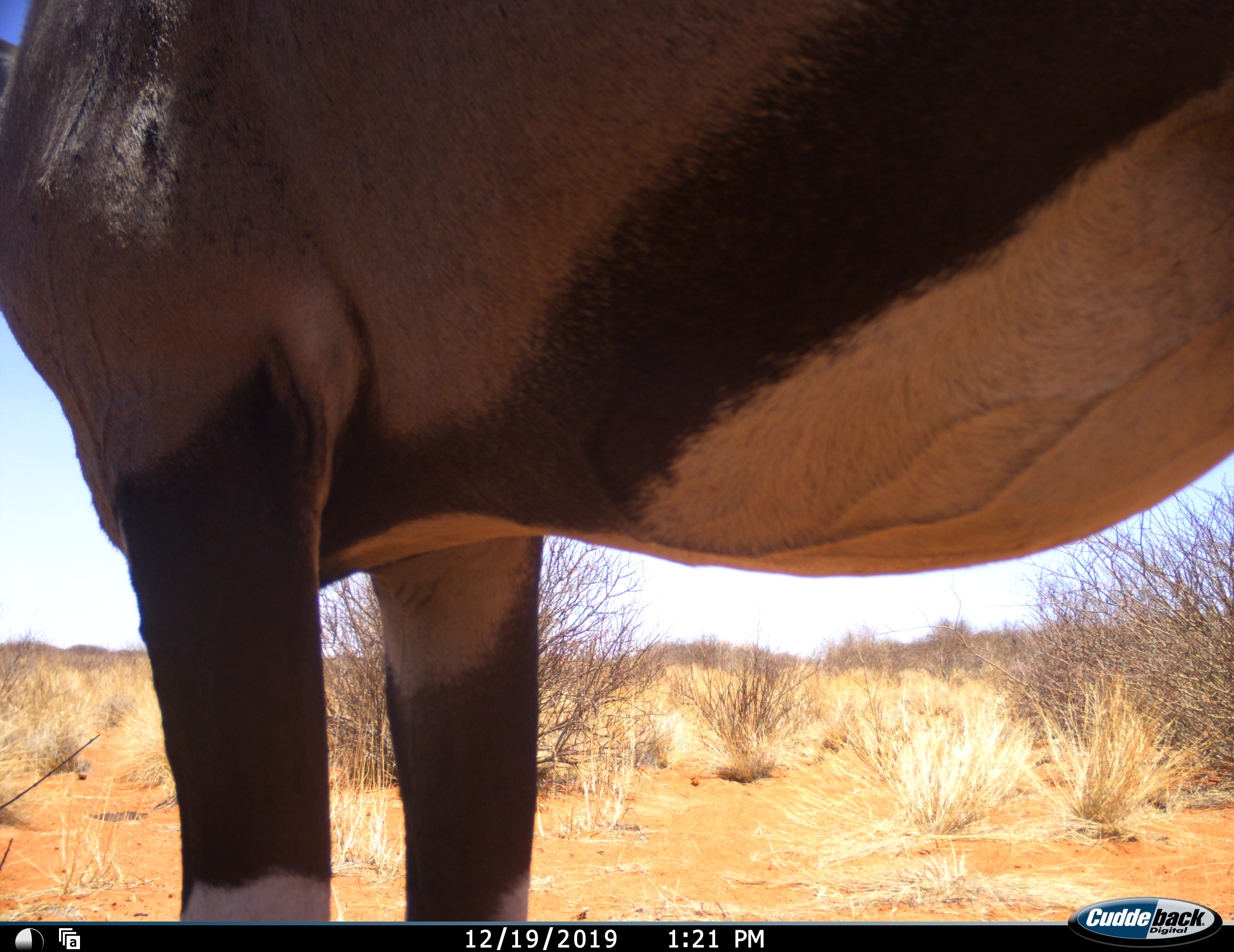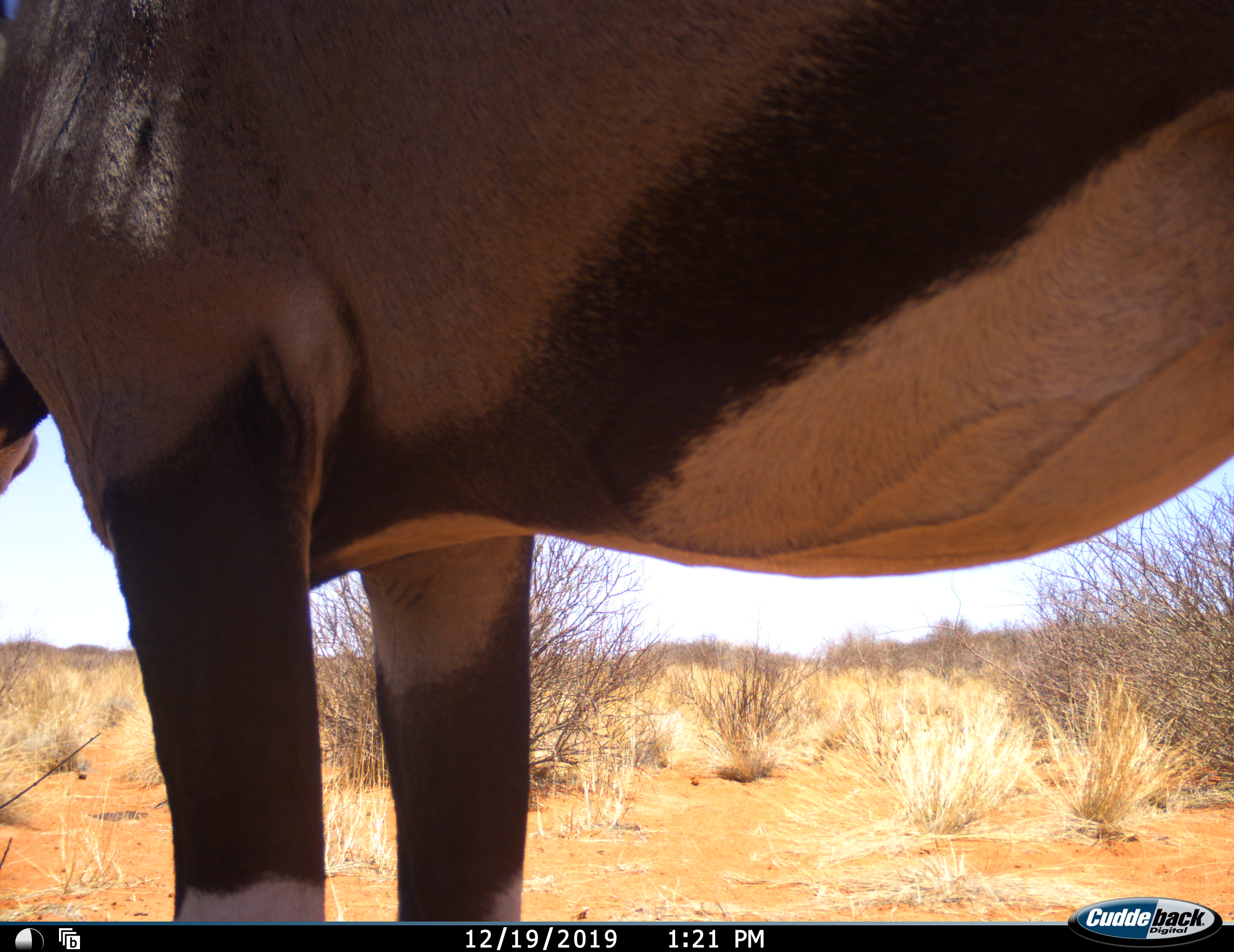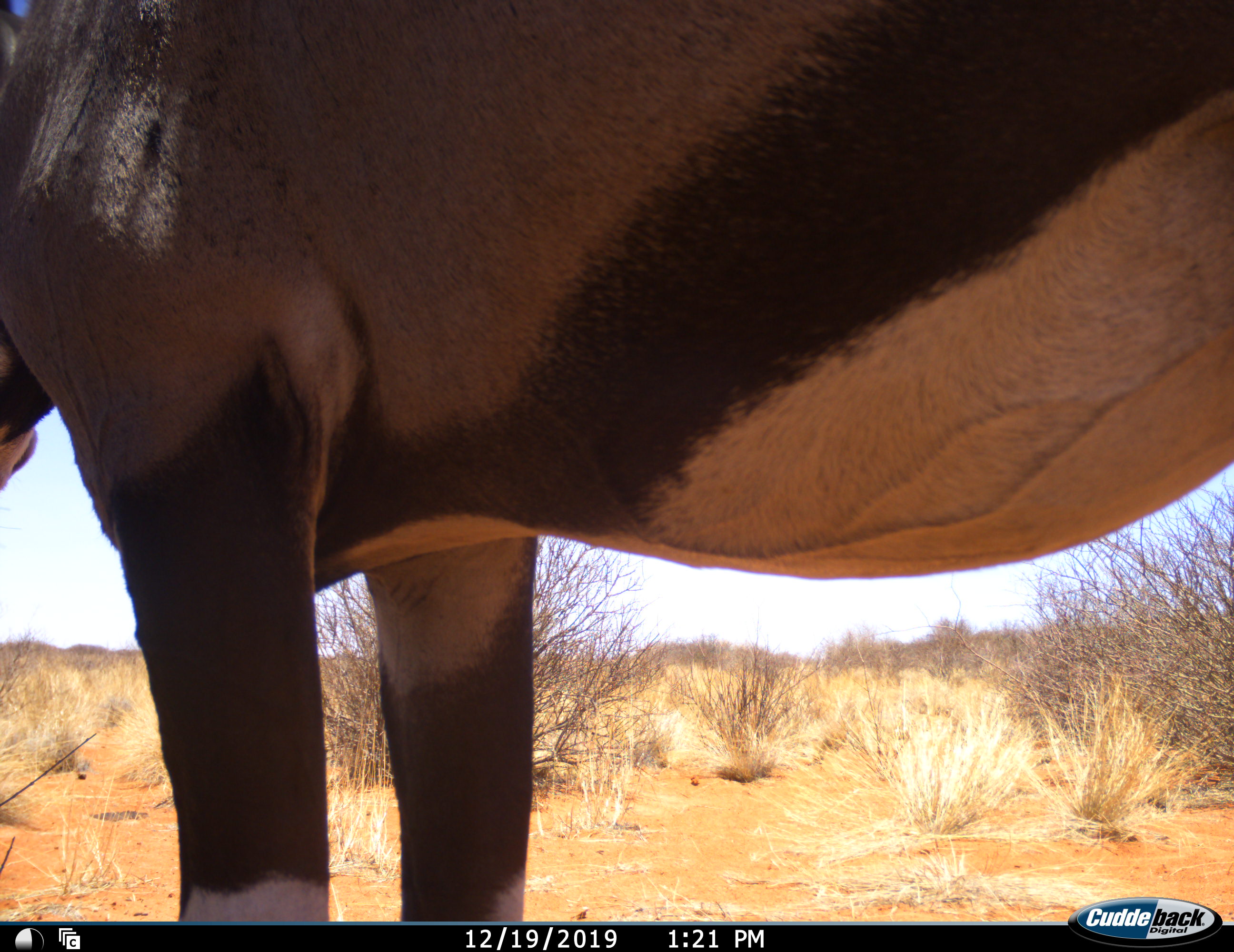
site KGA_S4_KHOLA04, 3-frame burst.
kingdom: Animalia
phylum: Chordata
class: Mammalia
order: Artiodactyla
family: Bovidae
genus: Oryx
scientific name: Oryx gazella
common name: gemsbok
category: oryx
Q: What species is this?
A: Oryx (gemsbok) (Oryx gazella).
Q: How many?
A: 1.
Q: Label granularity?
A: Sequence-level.